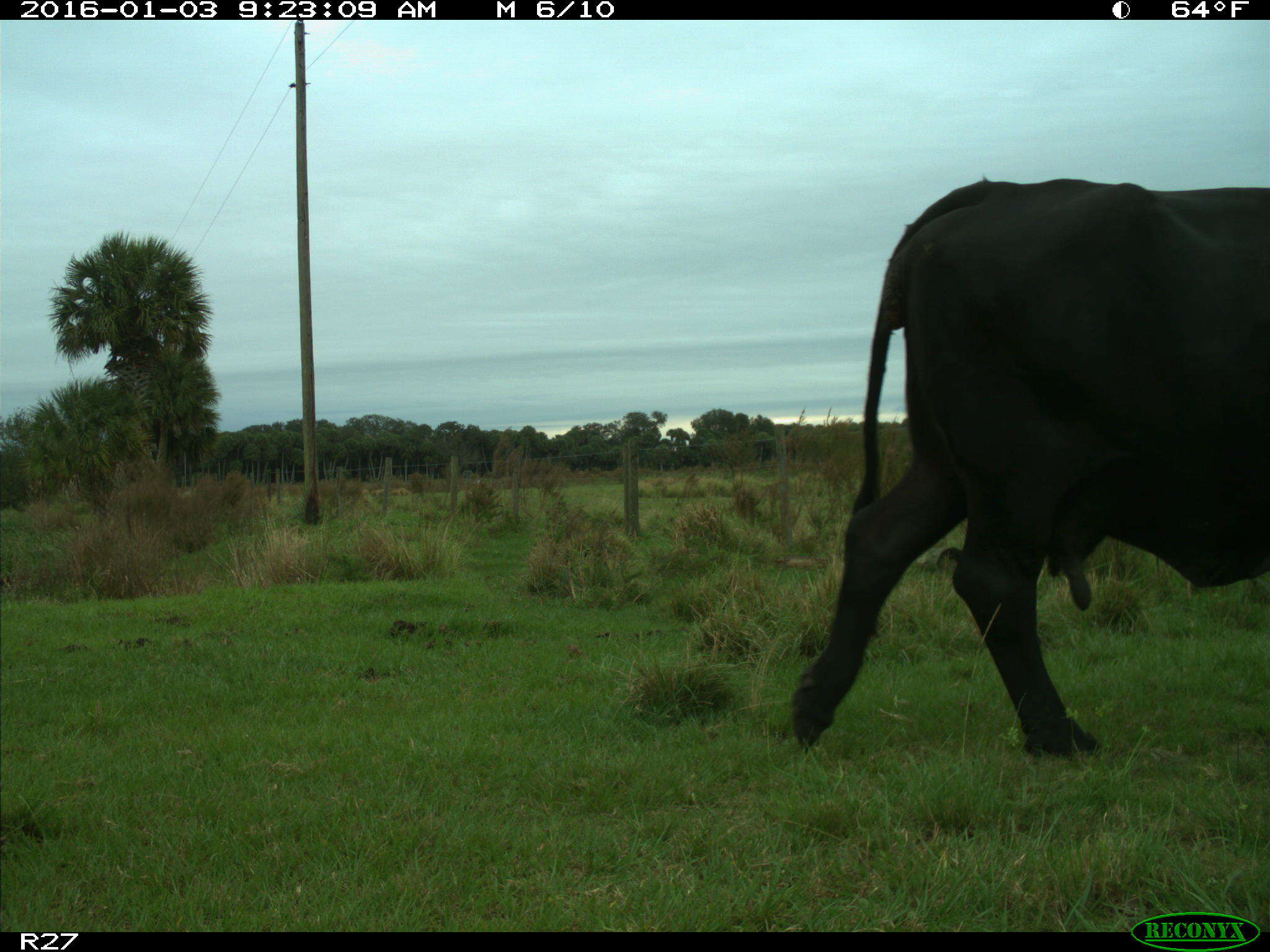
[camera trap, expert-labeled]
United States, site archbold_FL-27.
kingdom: Animalia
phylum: Chordata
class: Mammalia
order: Artiodactyla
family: Bovidae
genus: Bos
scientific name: Bos taurus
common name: domestic cow